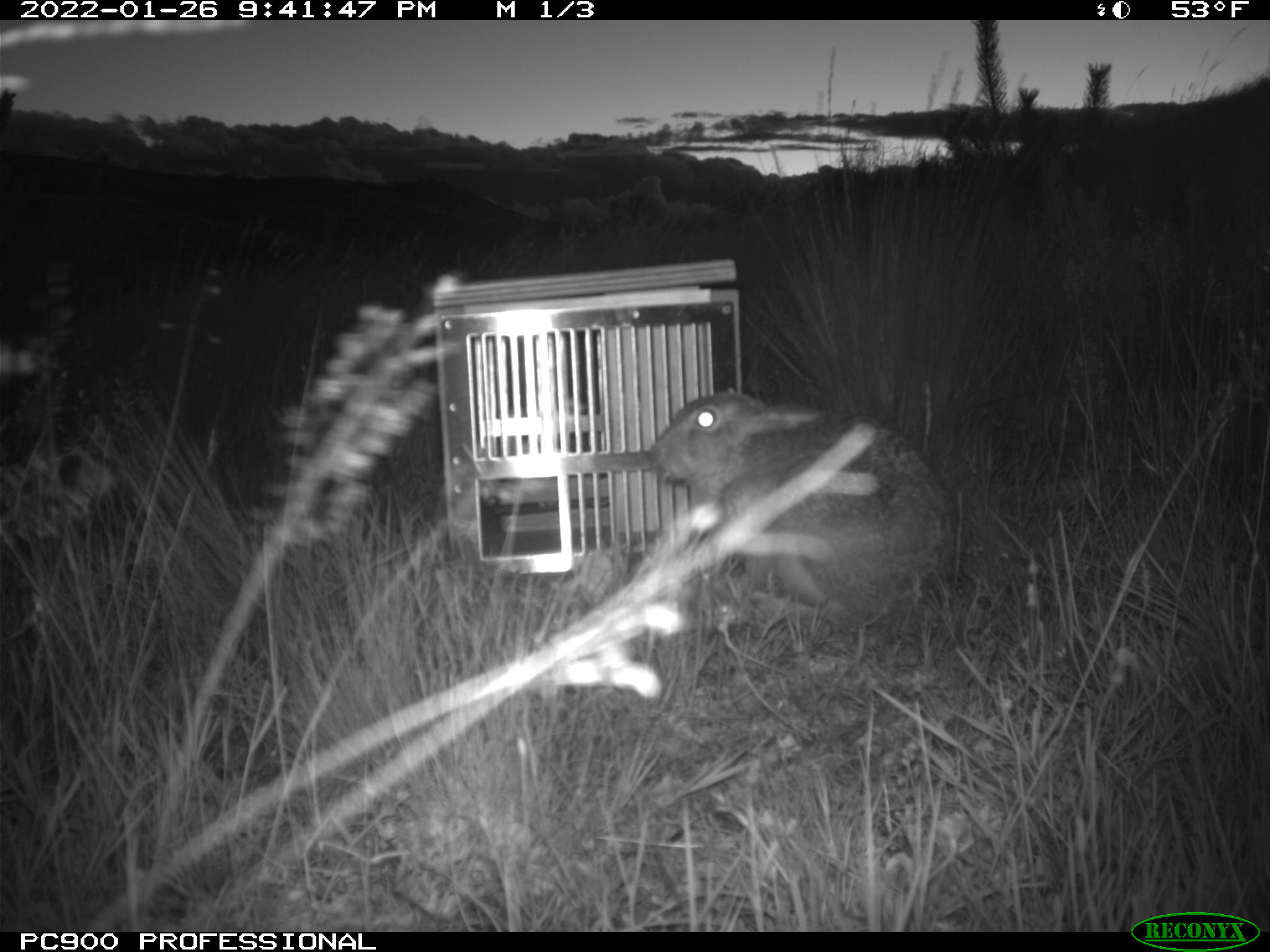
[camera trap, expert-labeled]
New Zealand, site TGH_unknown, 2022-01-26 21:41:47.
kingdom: Animalia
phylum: Chordata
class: Mammalia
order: Lagomorpha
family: Leporidae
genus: Lepus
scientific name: Lepus europaeus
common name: brown hare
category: hare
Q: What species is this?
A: Hare (brown hare) (Lepus europaeus).